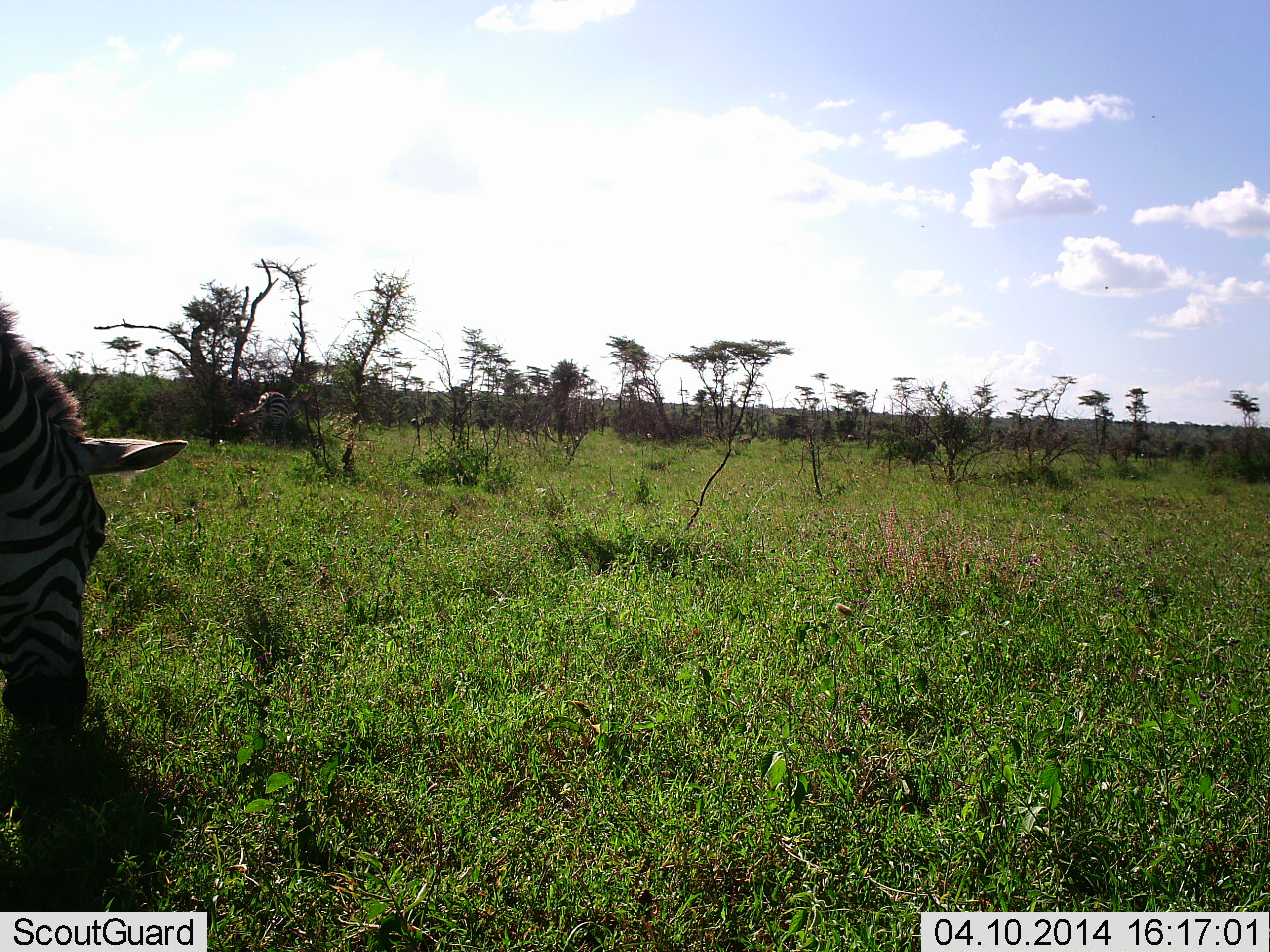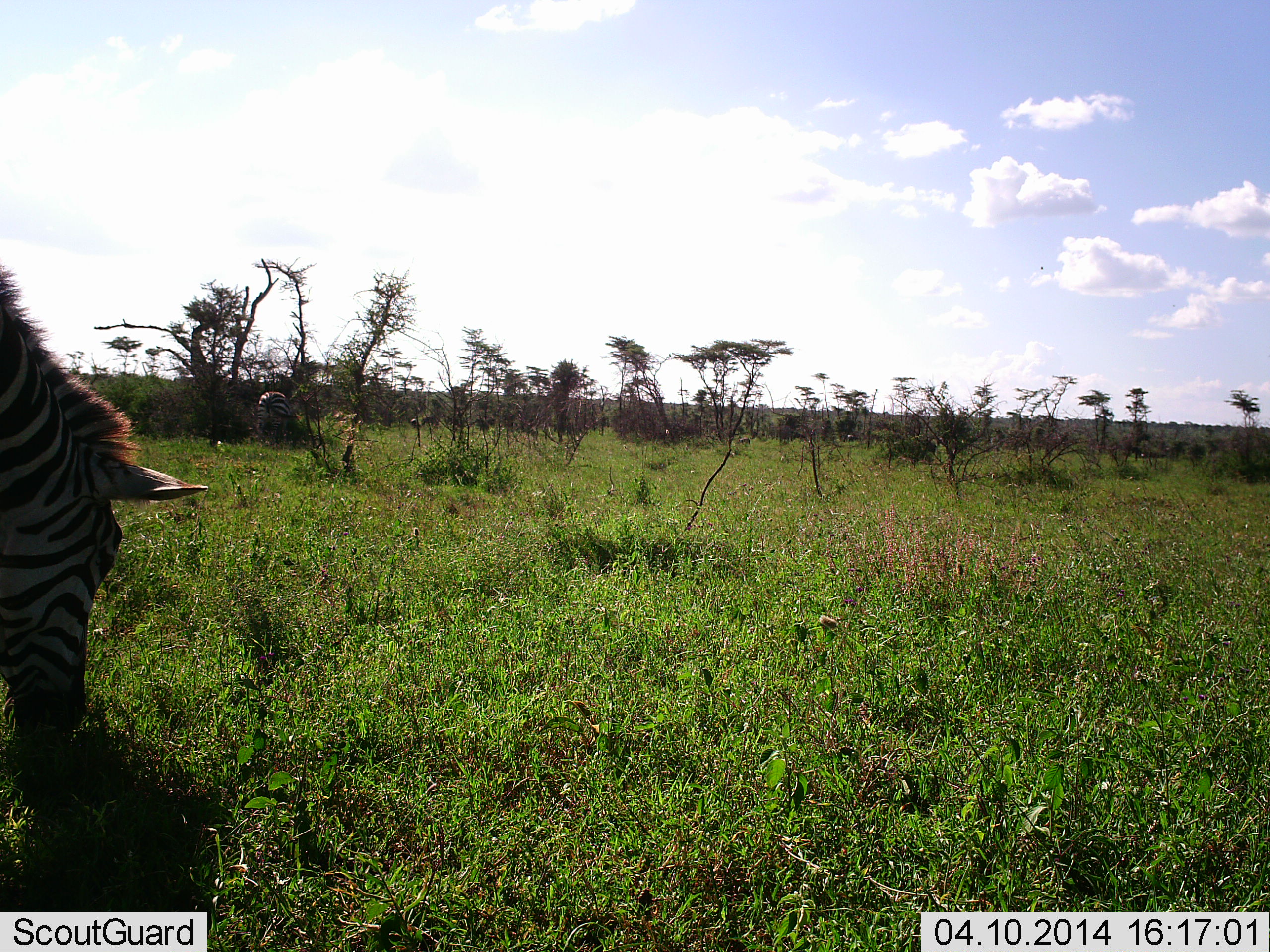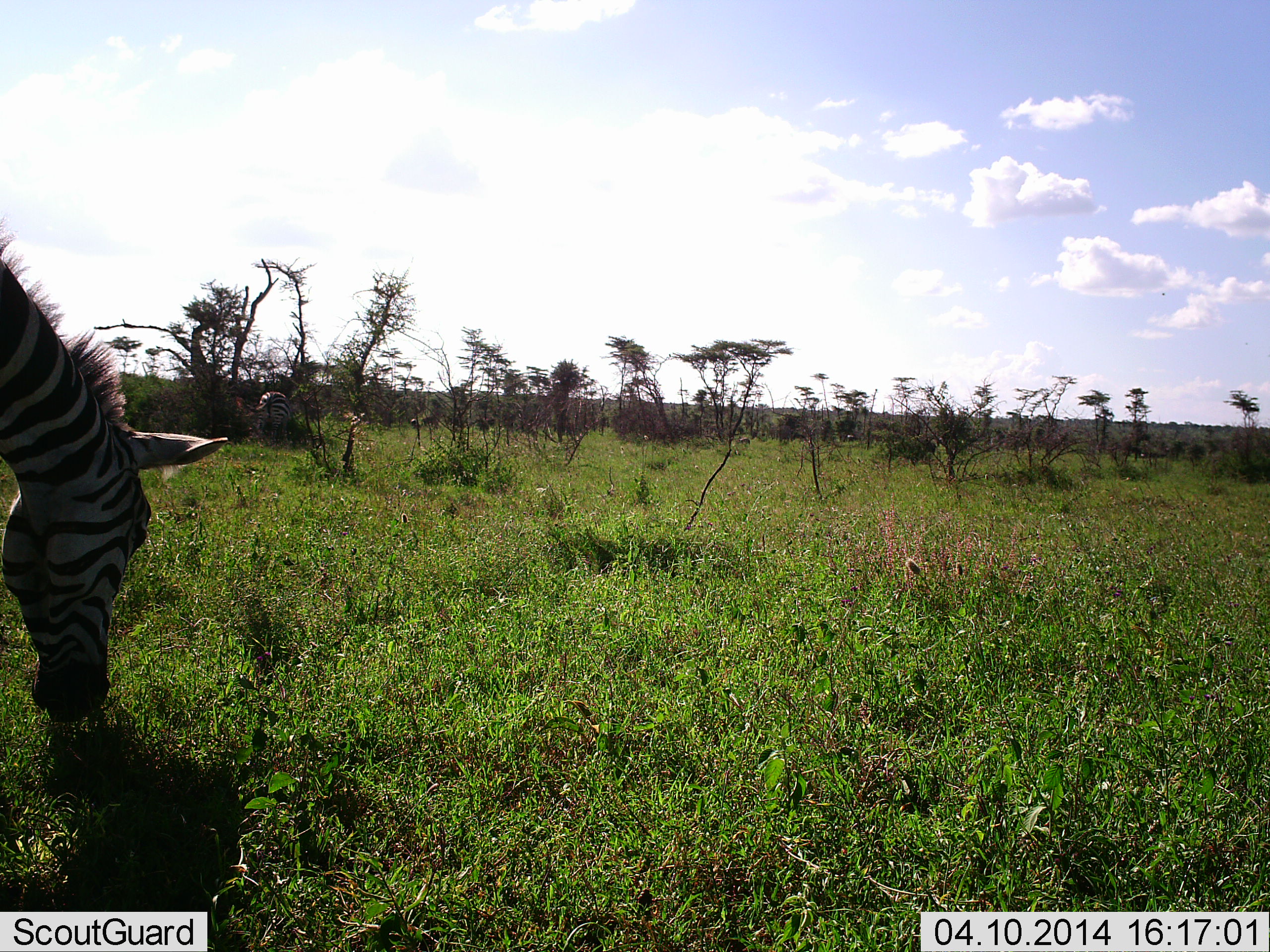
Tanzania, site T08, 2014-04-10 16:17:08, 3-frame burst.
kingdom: Animalia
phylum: Chordata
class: Mammalia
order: Perissodactyla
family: Equidae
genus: Equus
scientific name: Equus quagga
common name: plains zebra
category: zebra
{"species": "zebra (plains zebra) (Equus quagga)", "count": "1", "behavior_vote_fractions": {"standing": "20%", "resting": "0%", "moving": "0%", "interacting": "0%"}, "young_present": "0%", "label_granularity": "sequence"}